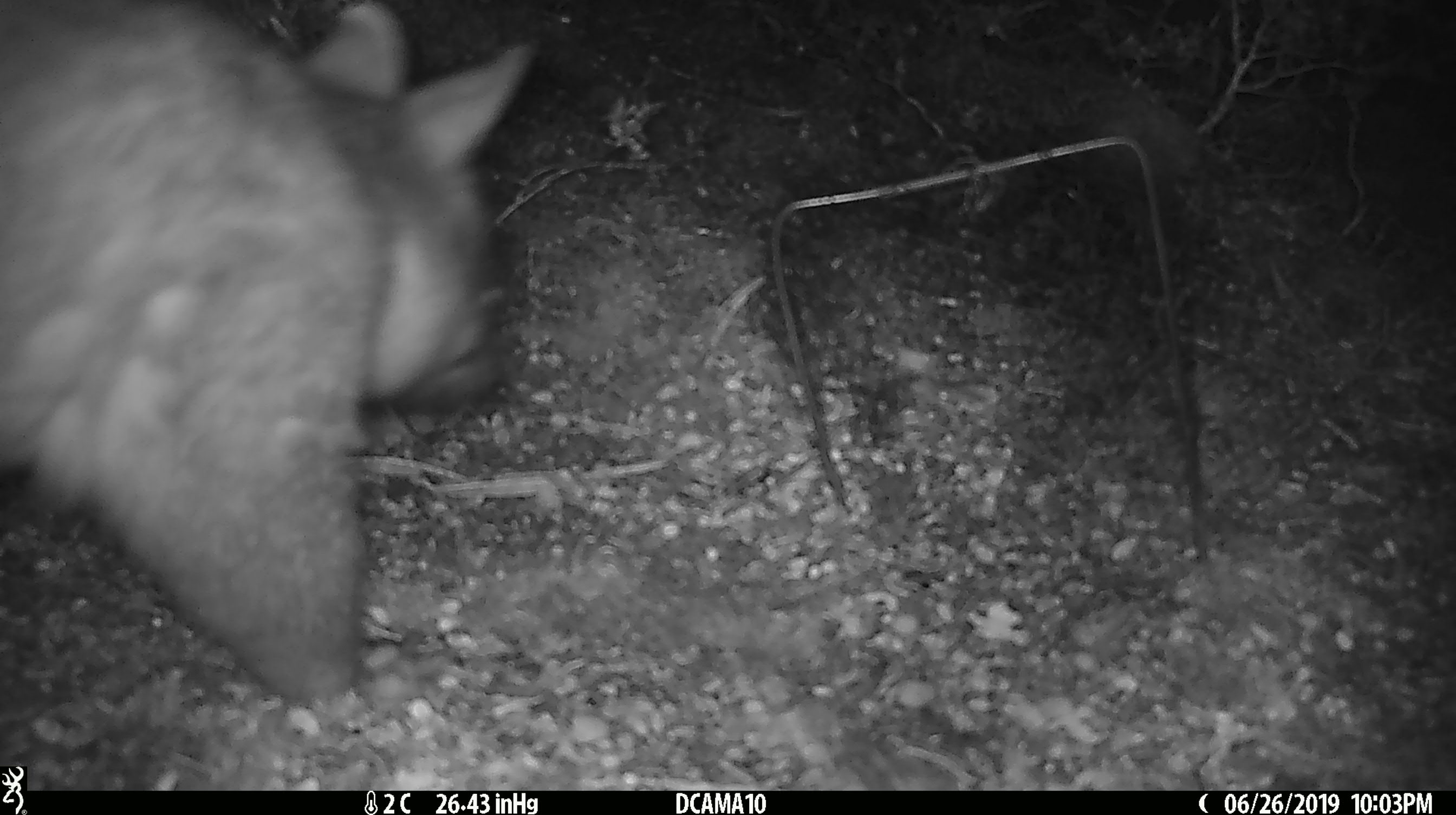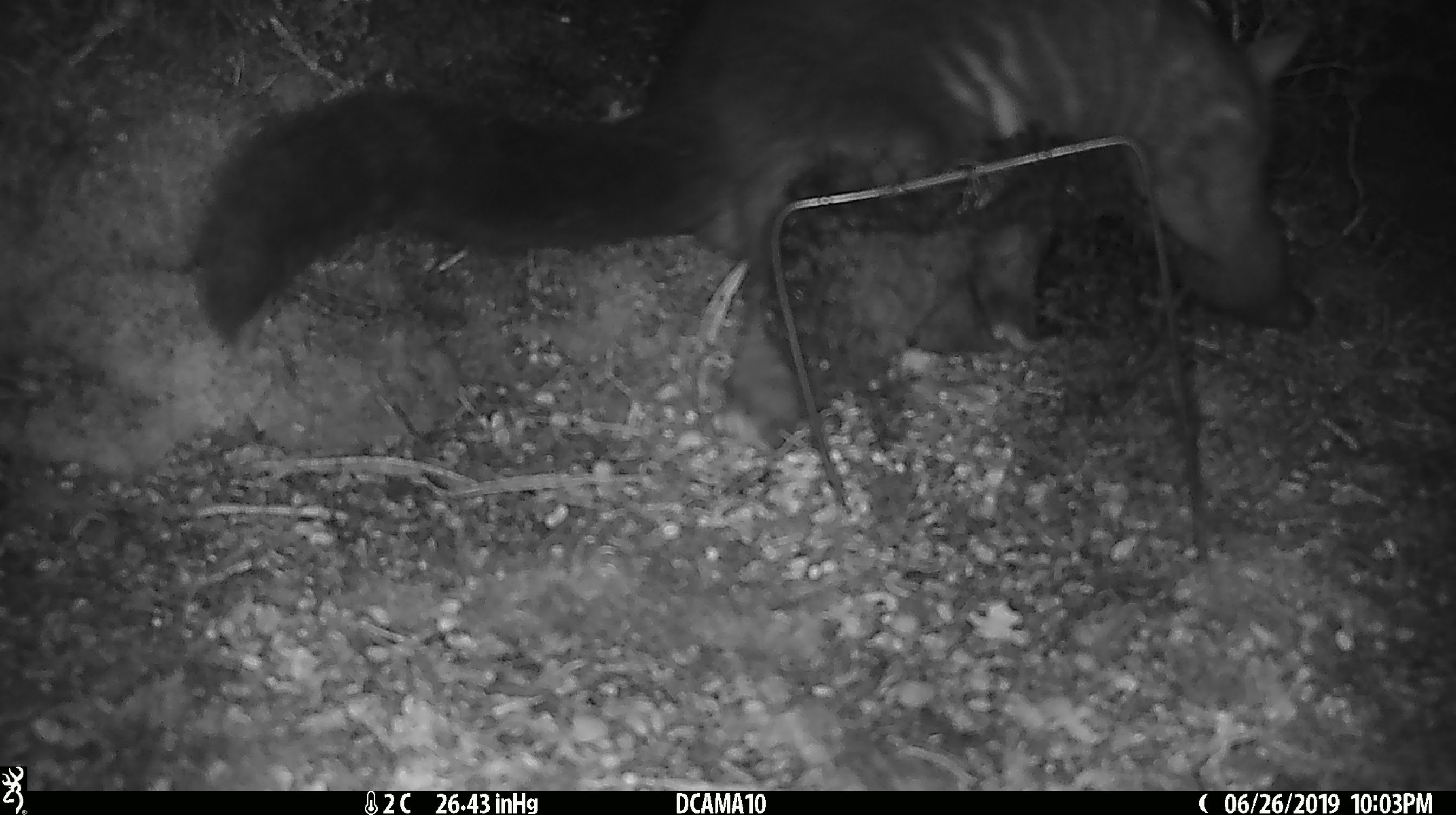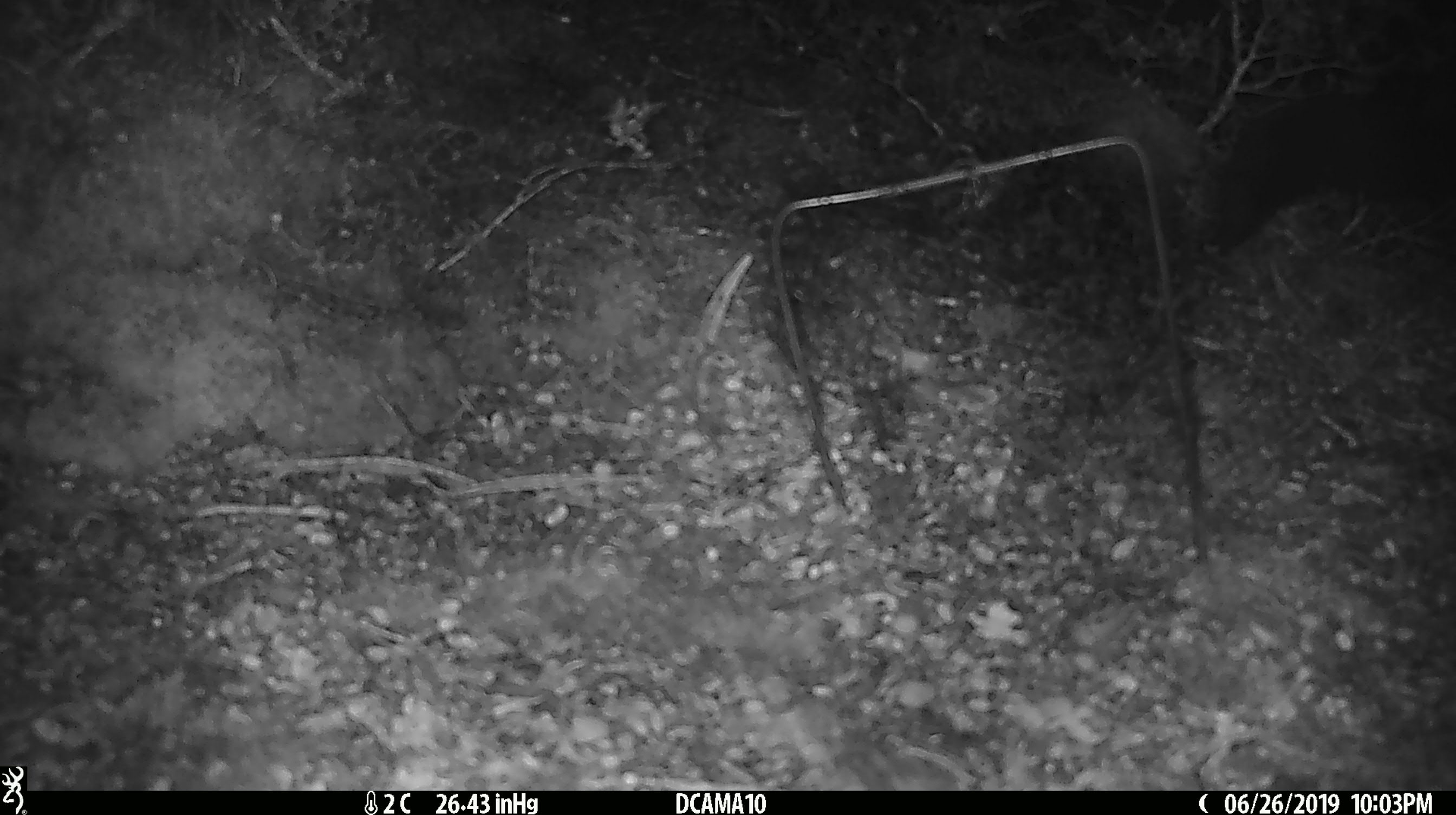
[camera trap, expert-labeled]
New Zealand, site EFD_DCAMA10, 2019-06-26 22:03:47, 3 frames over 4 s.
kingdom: Animalia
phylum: Chordata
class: Mammalia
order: Diprotodontia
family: Phalangeridae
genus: Trichosurus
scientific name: Trichosurus vulpecula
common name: common brushtail possum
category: possum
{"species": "possum (common brushtail possum) (Trichosurus vulpecula)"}